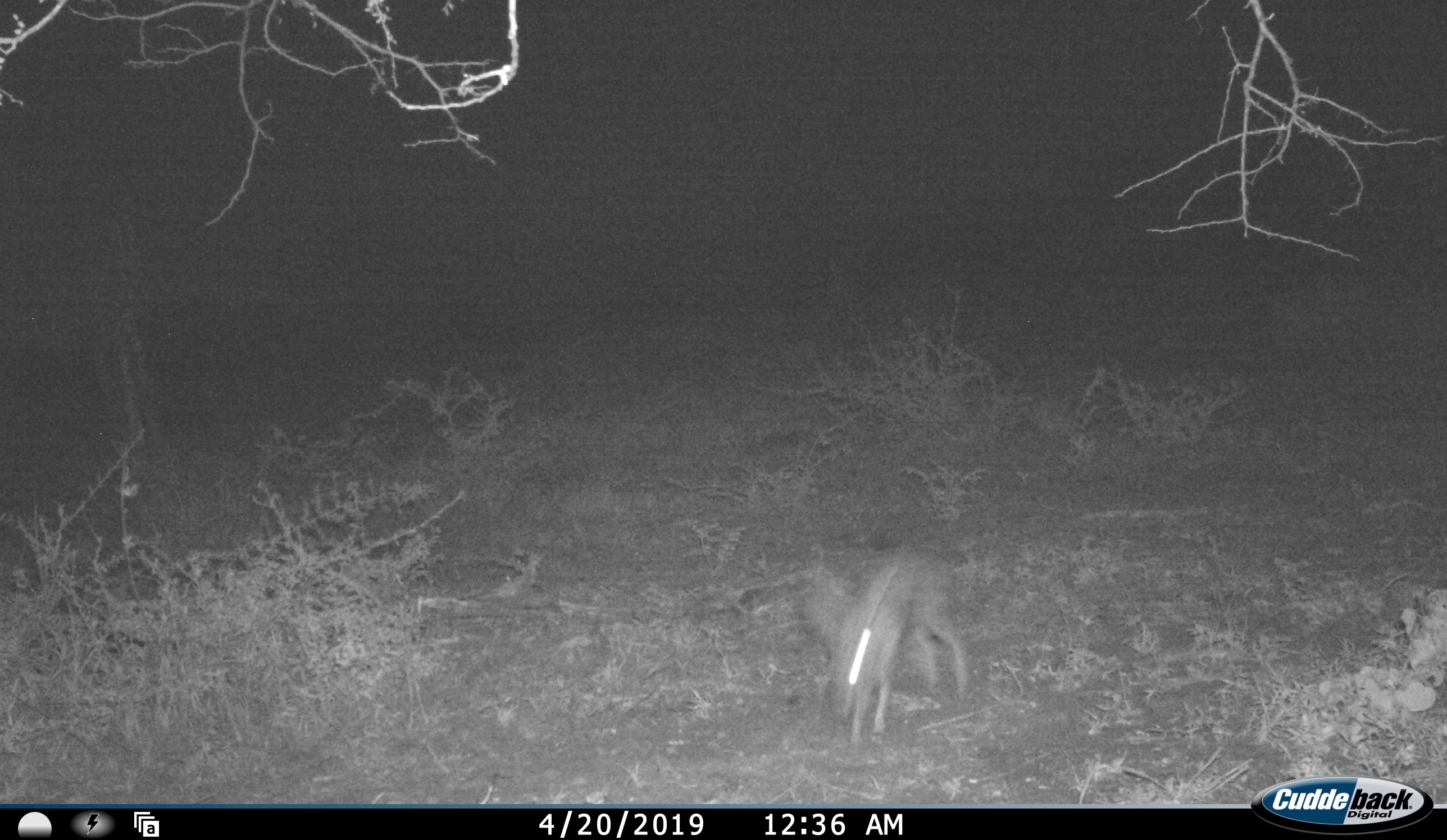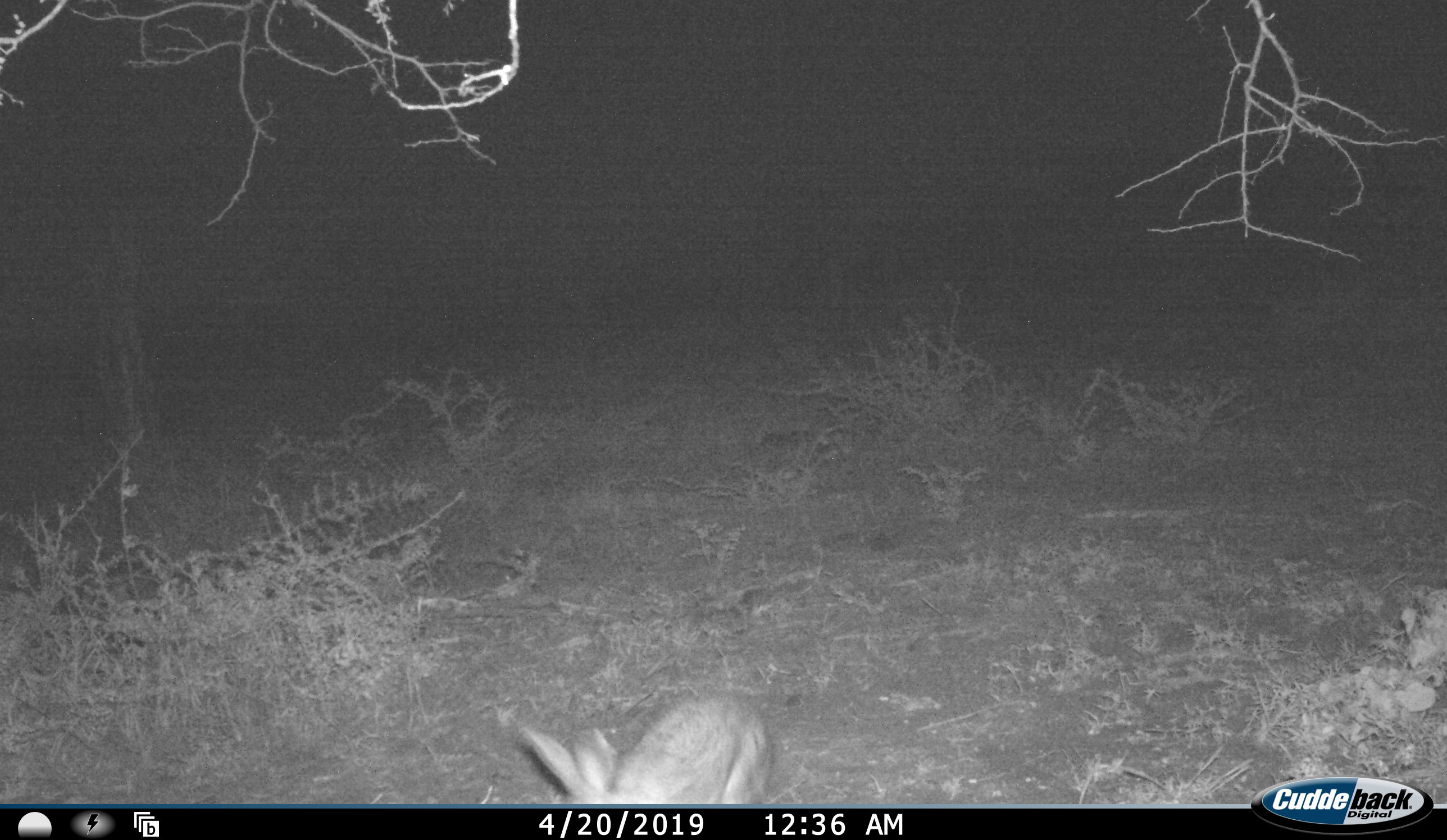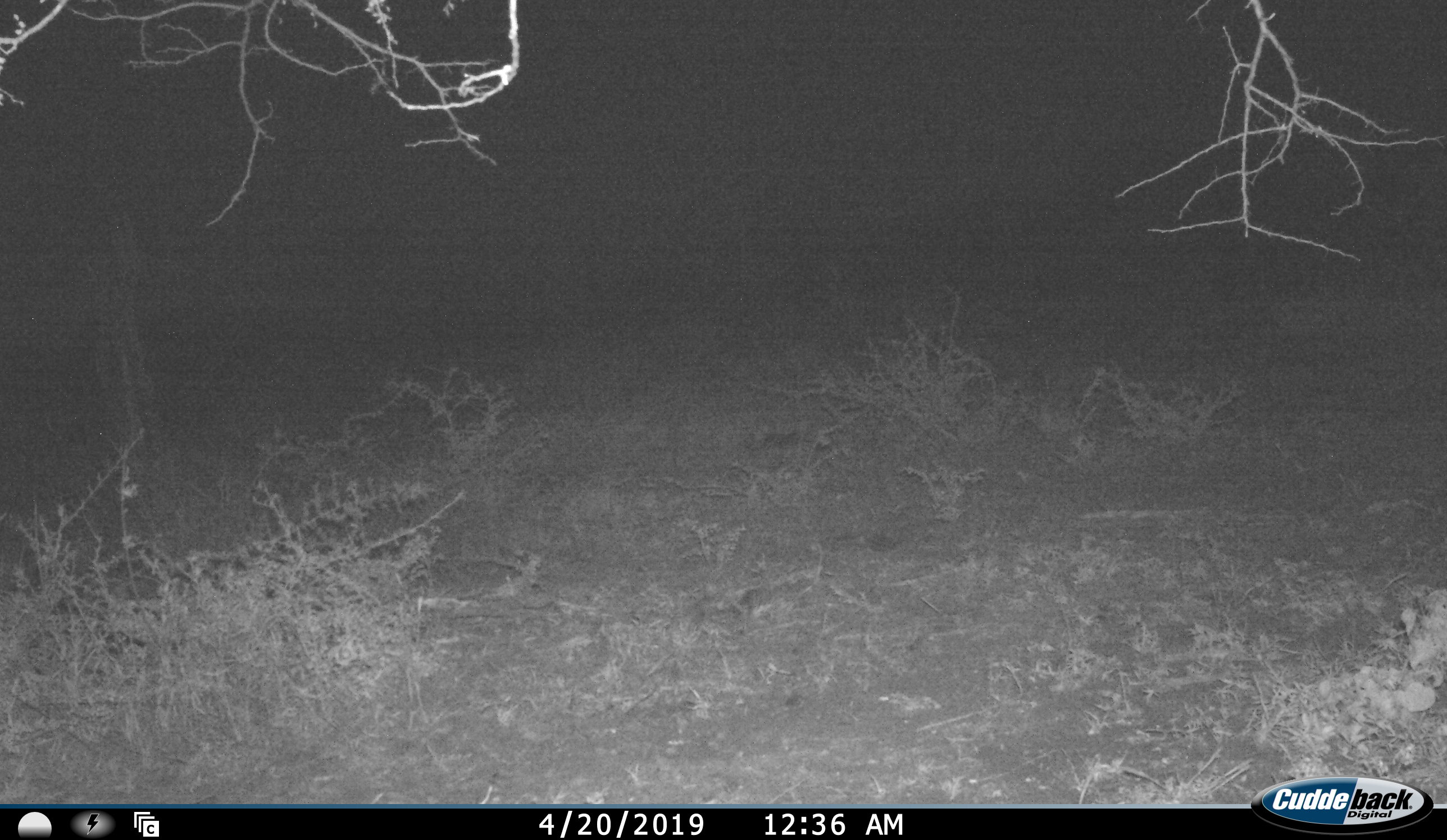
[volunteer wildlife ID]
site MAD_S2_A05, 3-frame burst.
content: unidentified animal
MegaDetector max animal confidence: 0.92